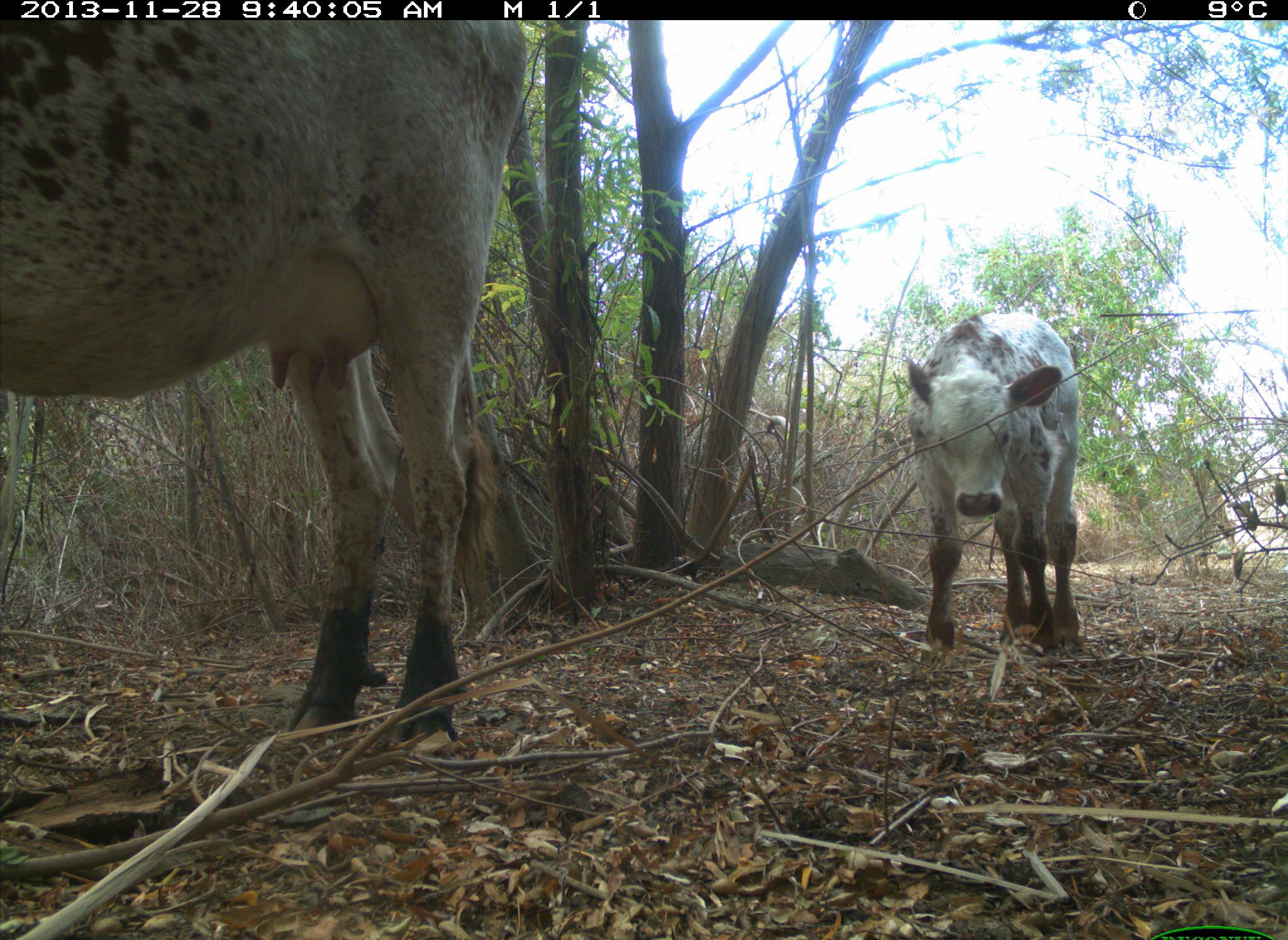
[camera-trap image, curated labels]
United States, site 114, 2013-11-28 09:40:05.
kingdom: Animalia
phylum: Chordata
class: Mammalia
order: Artiodactyla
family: Bovidae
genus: Bos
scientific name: Bos taurus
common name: cow